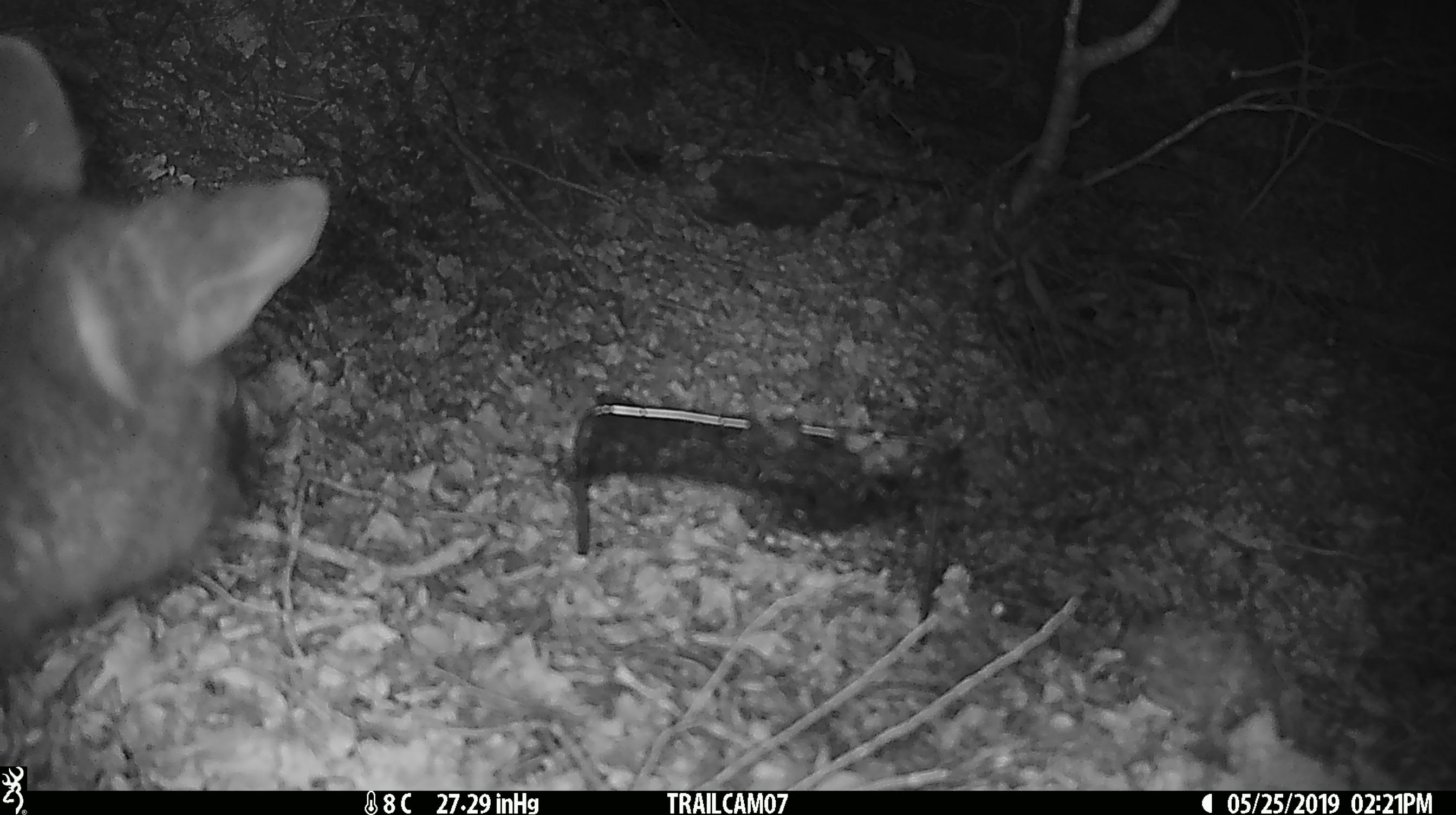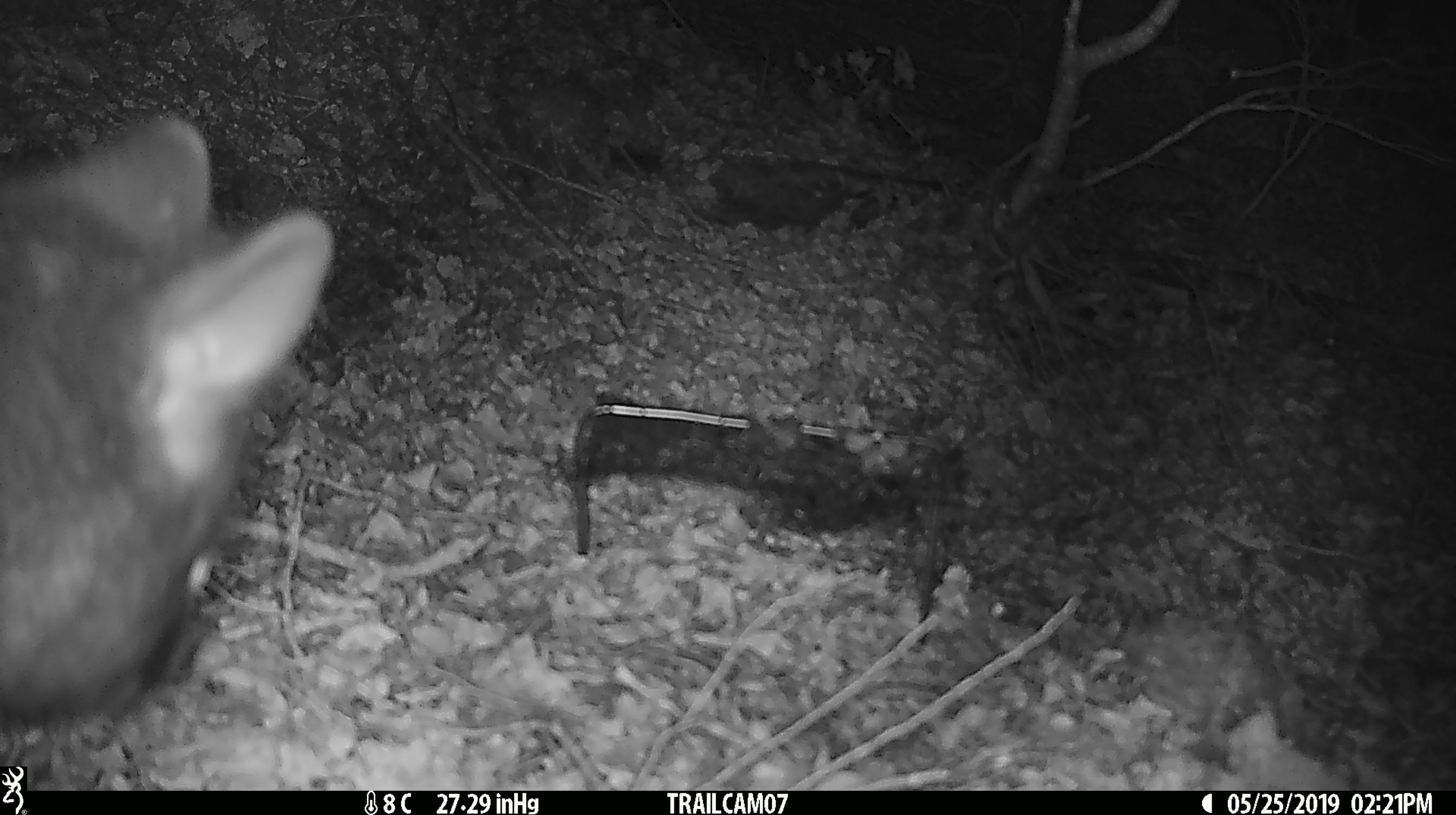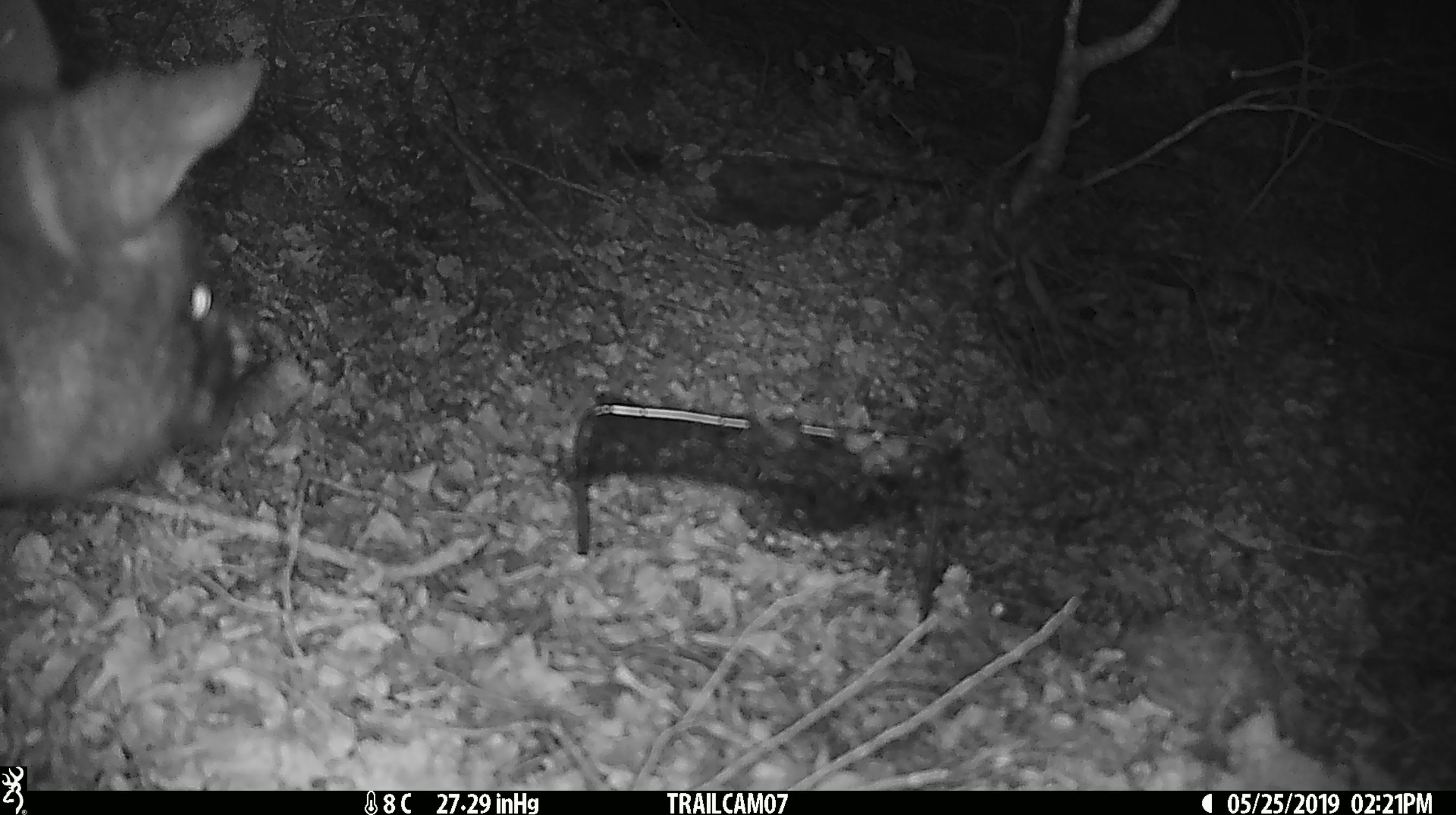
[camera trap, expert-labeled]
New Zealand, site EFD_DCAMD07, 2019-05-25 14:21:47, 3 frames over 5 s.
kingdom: Animalia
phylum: Chordata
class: Mammalia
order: Diprotodontia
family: Phalangeridae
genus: Trichosurus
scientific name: Trichosurus vulpecula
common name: common brushtail possum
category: possum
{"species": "possum (common brushtail possum) (Trichosurus vulpecula)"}